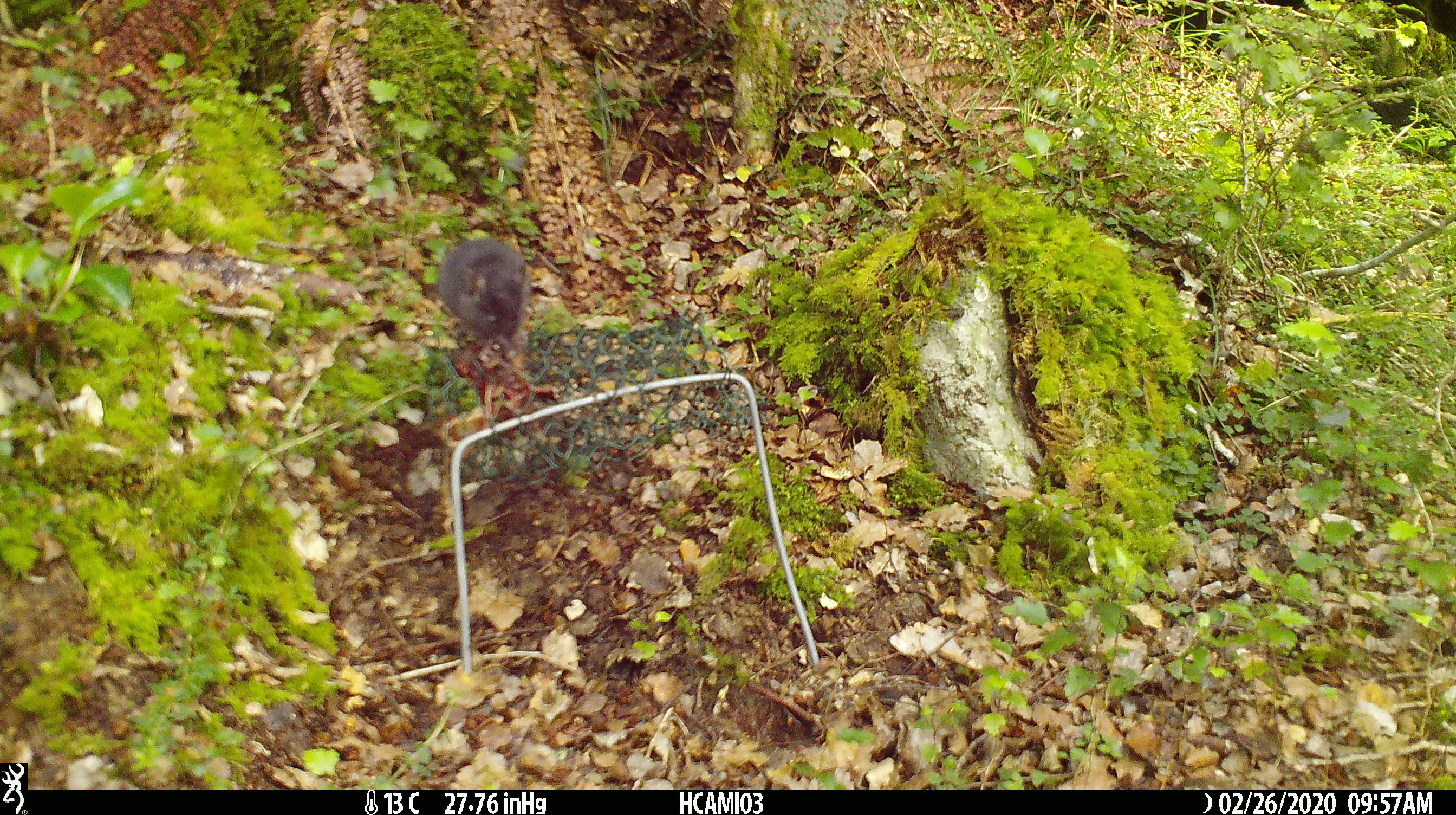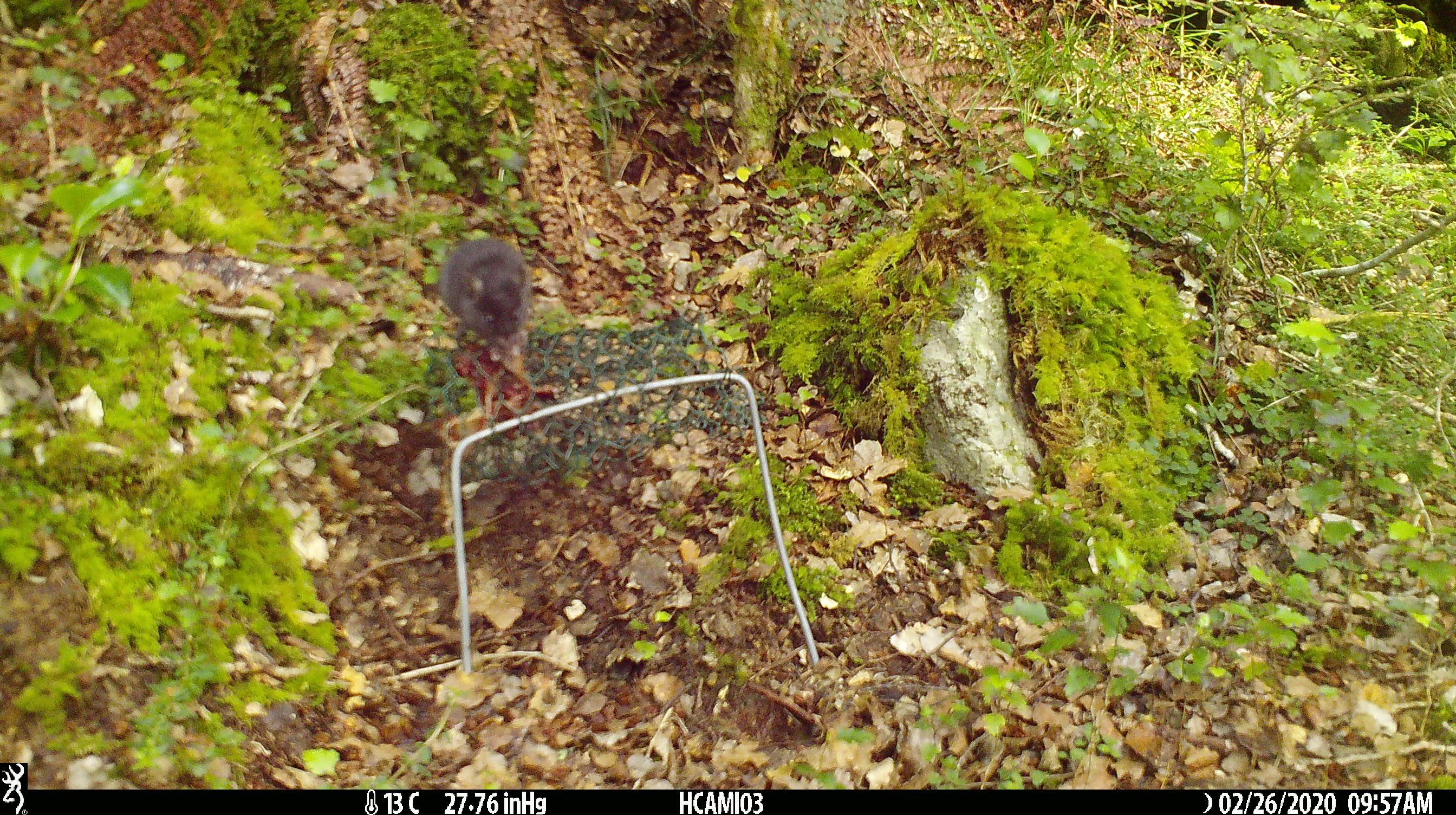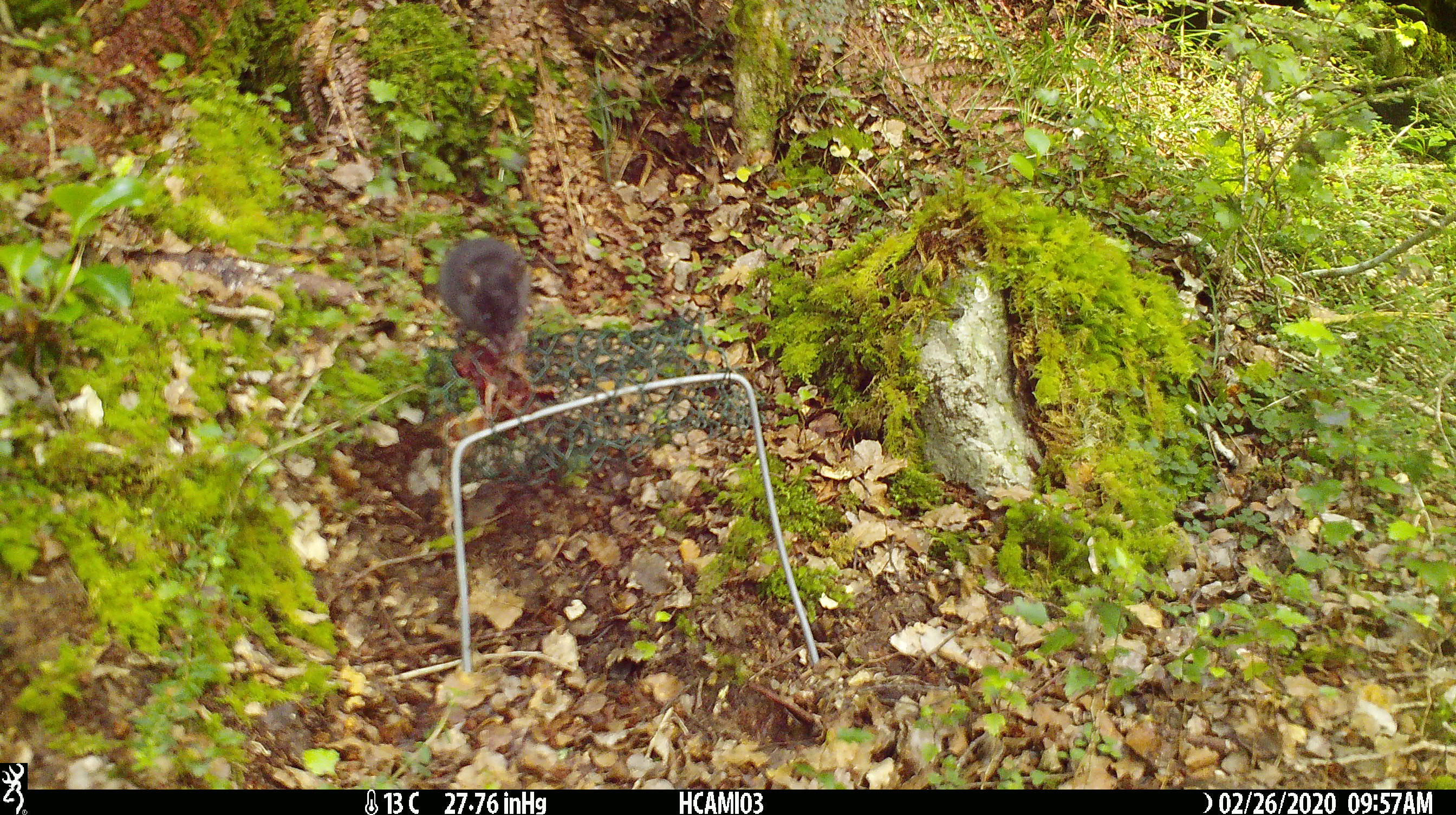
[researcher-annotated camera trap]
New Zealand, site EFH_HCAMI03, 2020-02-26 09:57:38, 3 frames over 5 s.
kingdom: Animalia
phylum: Chordata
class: Mammalia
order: Rodentia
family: Muridae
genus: Mus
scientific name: Mus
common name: mouse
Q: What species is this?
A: Mouse (Mus).